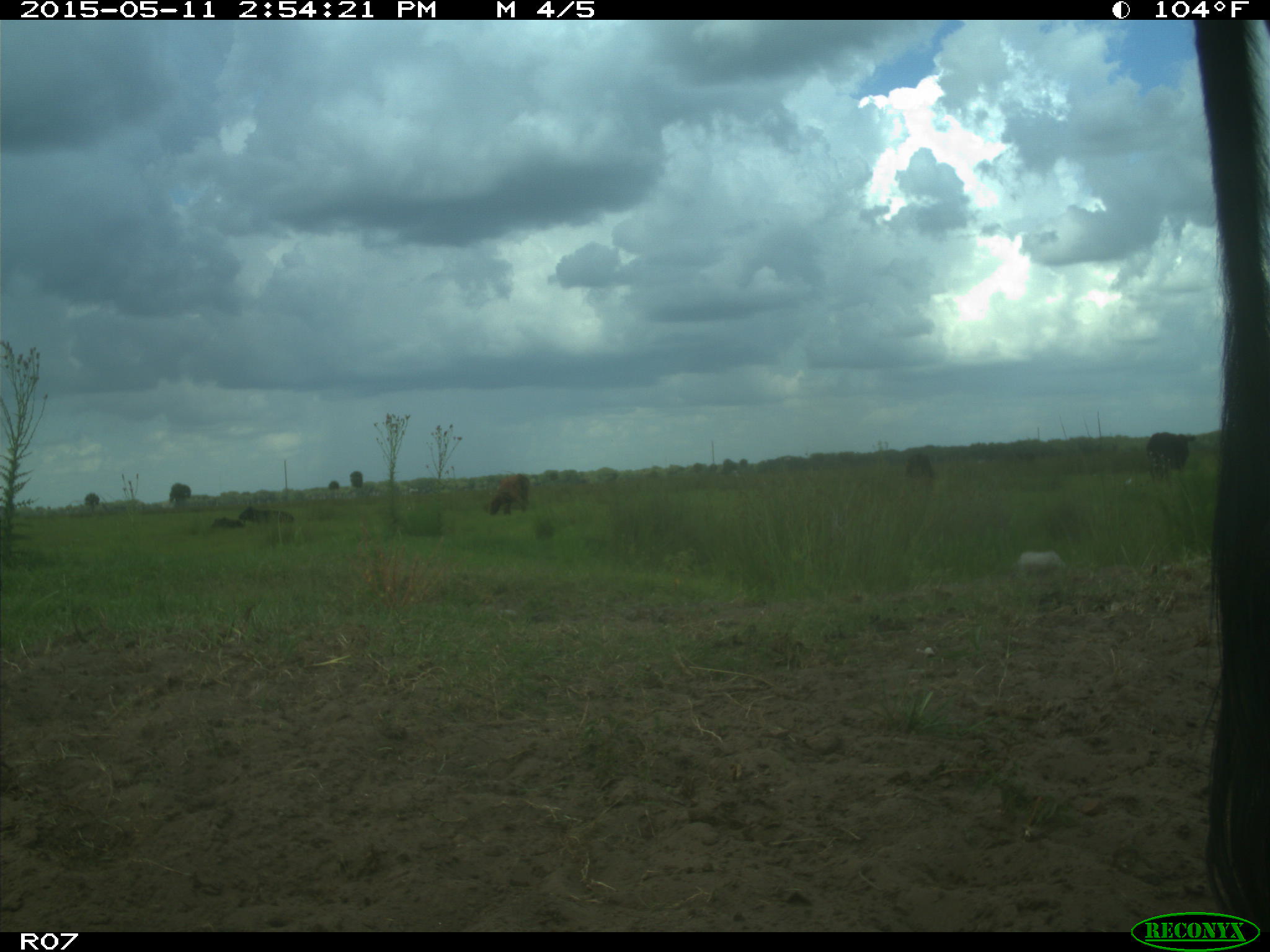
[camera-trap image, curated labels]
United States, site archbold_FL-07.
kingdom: Animalia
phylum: Chordata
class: Mammalia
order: Artiodactyla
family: Bovidae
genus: Bos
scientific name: Bos taurus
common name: domestic cow